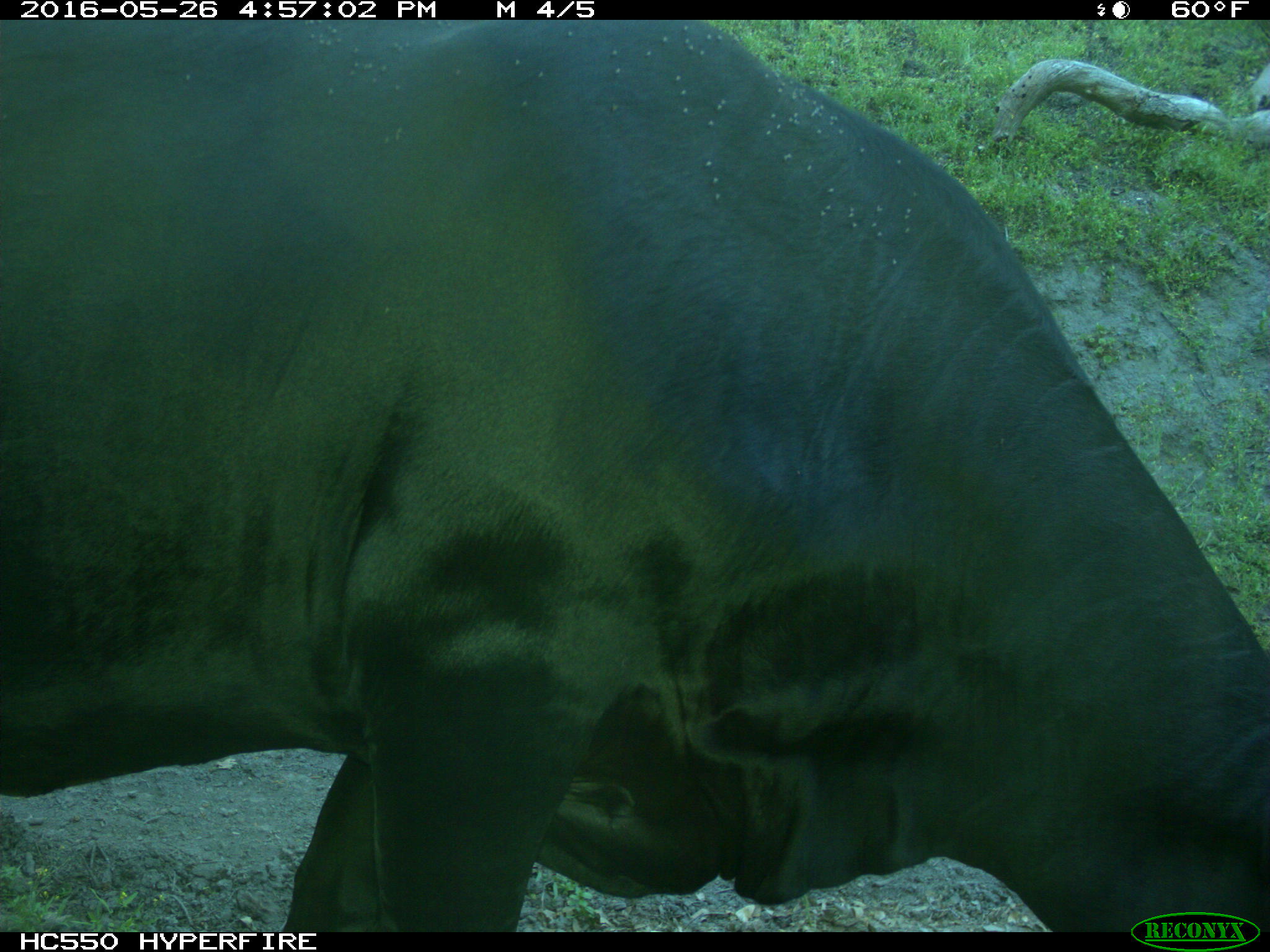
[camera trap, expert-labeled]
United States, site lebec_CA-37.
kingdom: Animalia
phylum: Chordata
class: Mammalia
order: Artiodactyla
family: Bovidae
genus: Bos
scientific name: Bos taurus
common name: domestic cow